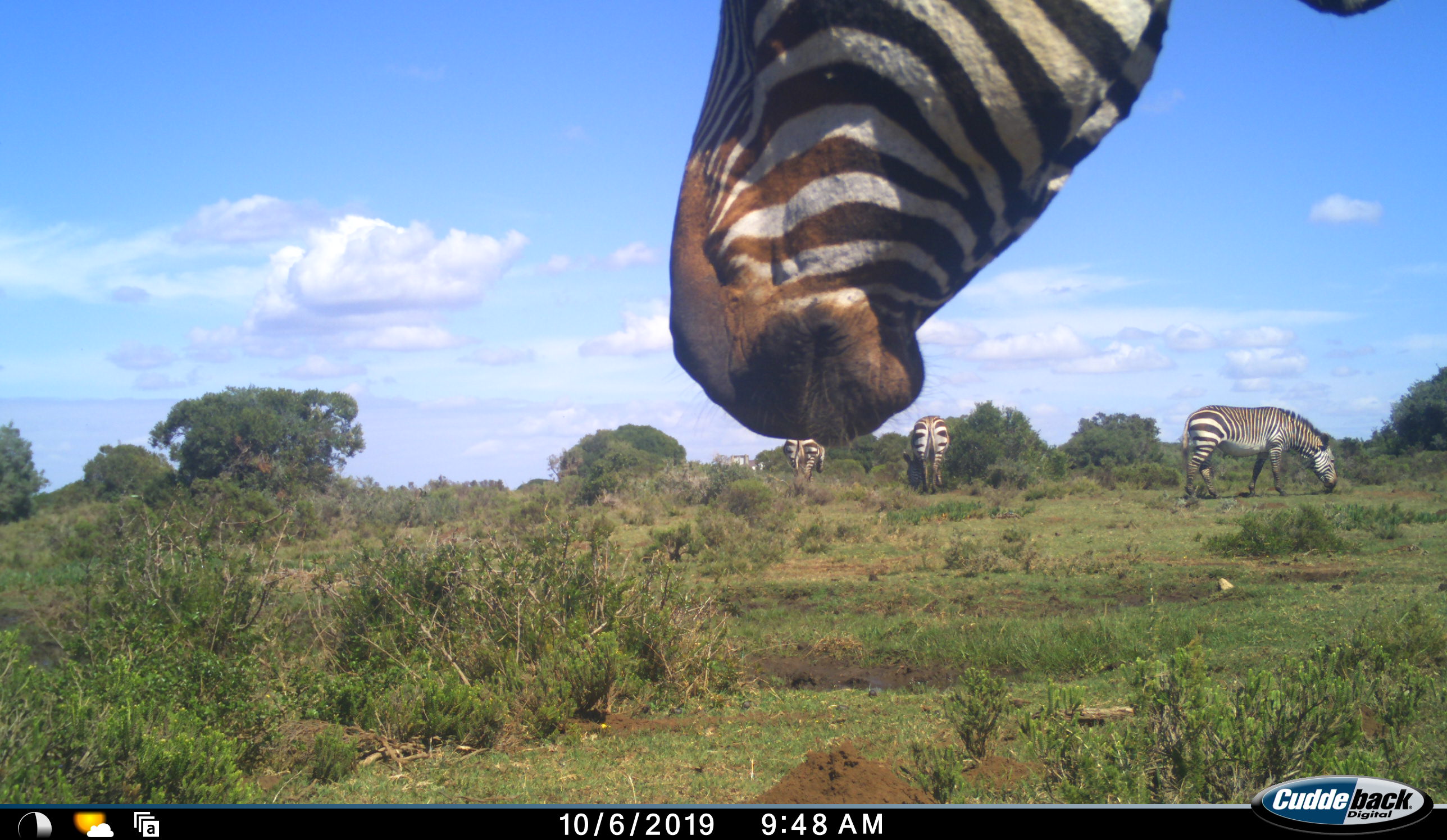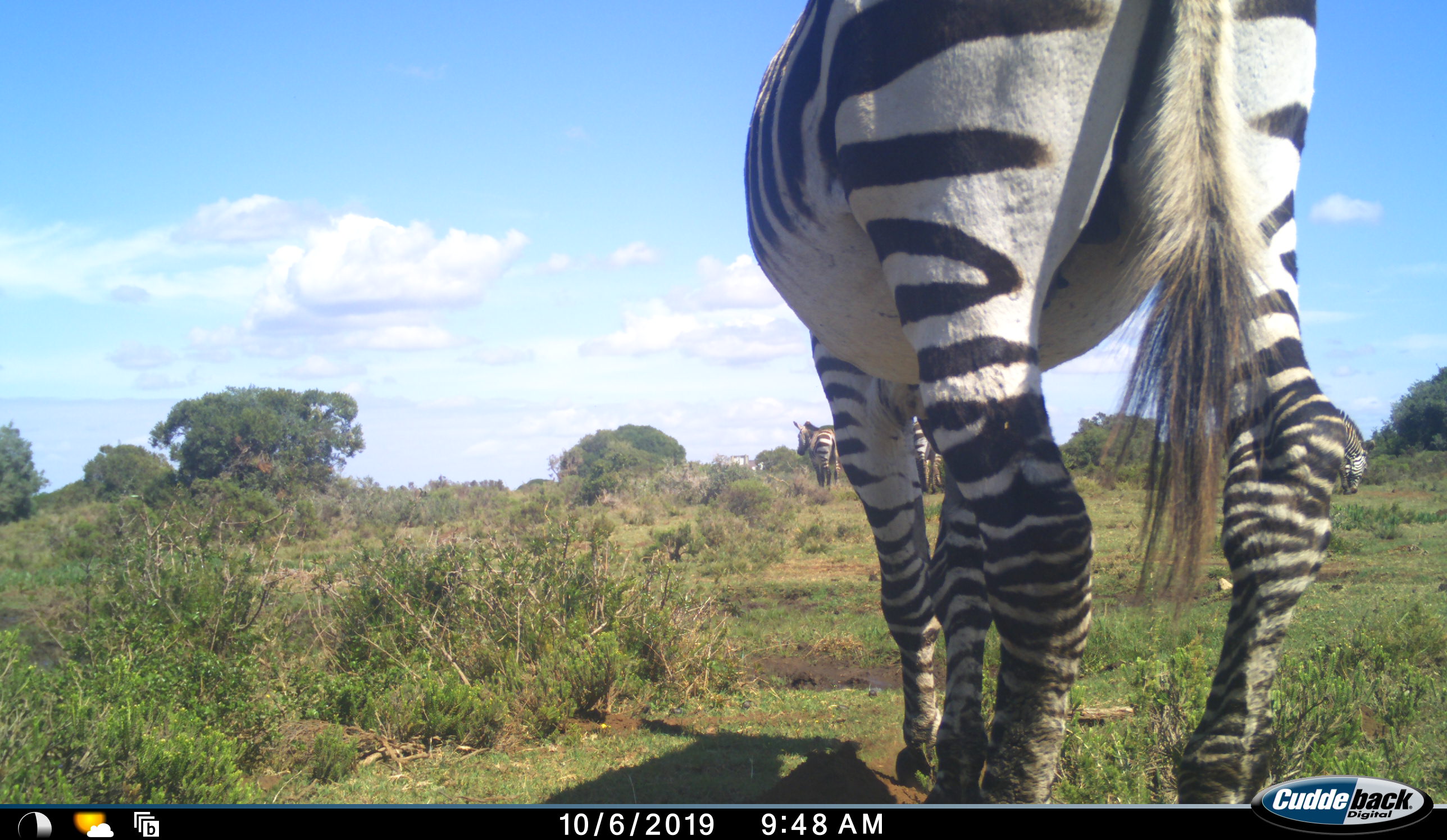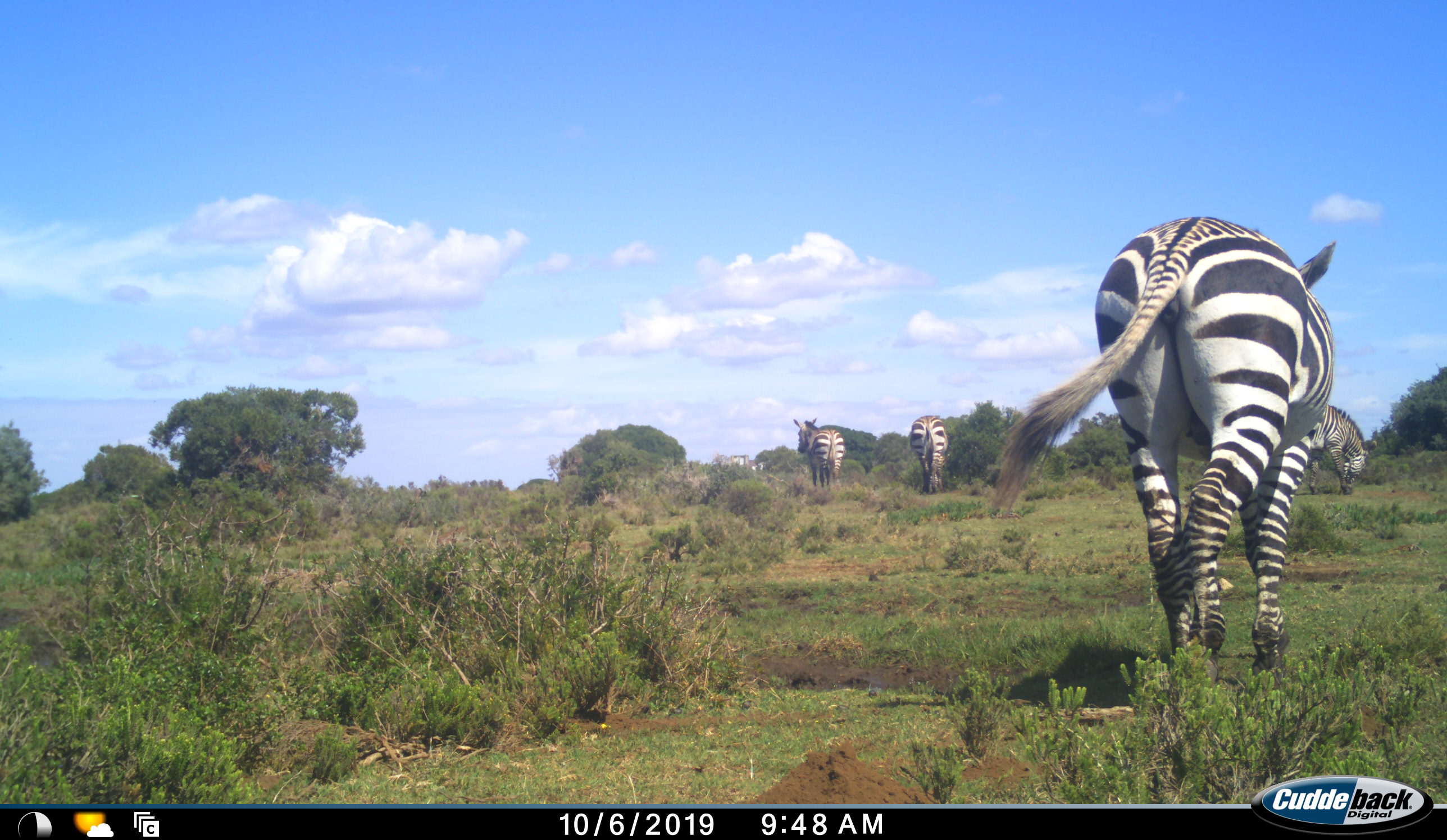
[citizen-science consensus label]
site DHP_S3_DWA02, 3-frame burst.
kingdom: Animalia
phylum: Chordata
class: Mammalia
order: Perissodactyla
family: Equidae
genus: Equus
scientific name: Equus zebra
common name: mountain zebra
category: zebramountain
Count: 4.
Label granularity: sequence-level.